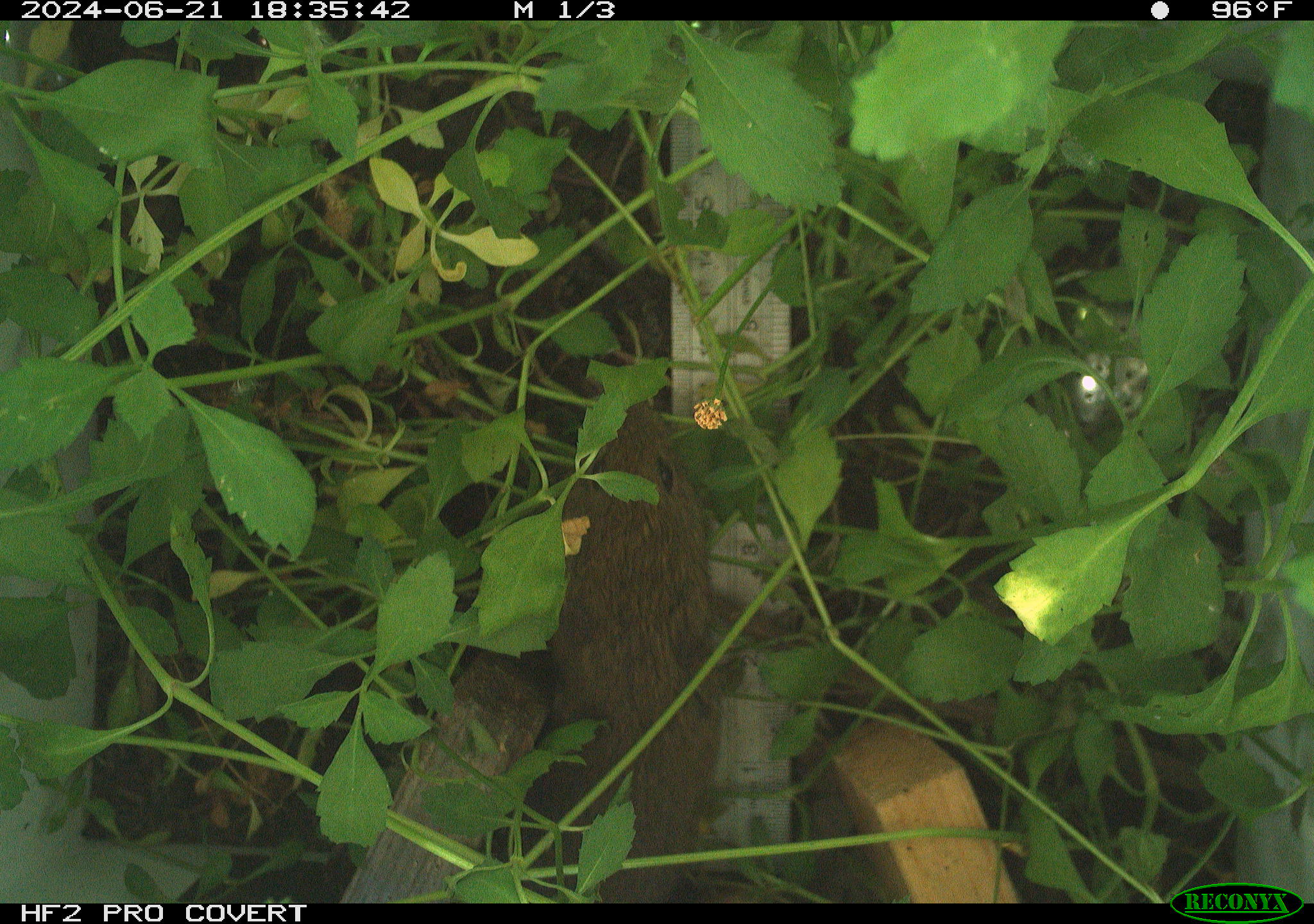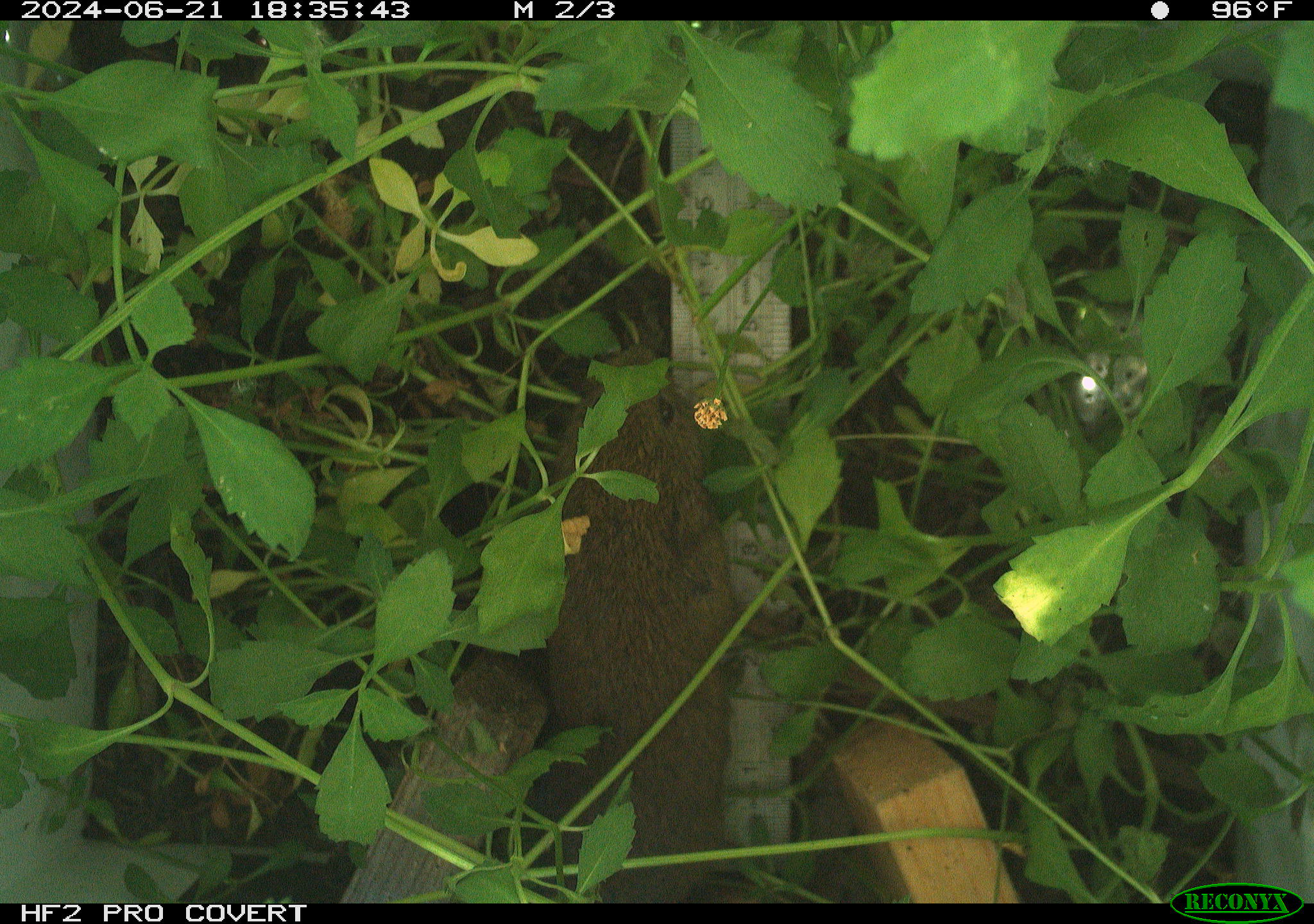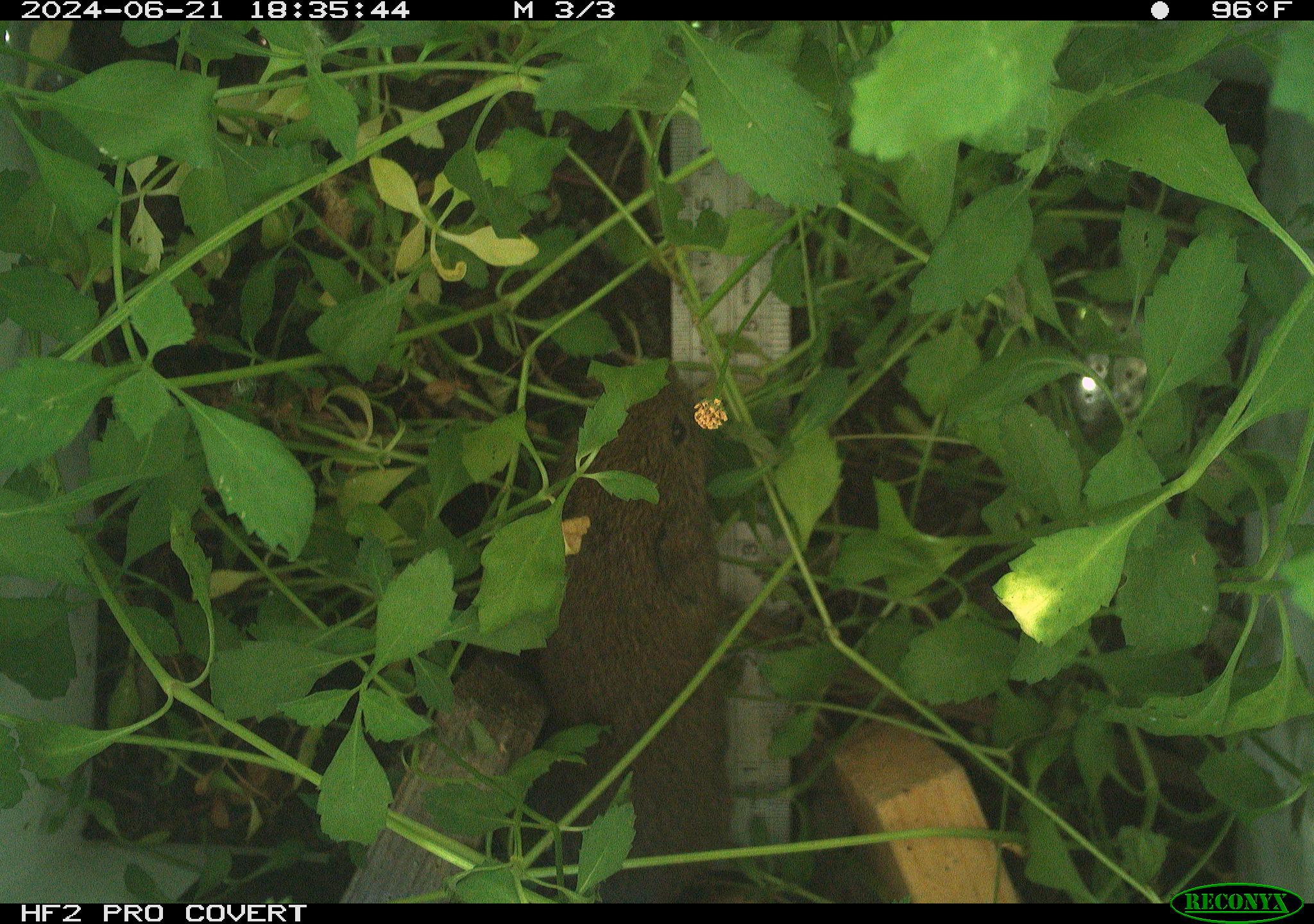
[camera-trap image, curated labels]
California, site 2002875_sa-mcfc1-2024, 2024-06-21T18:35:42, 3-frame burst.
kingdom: Animalia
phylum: Chordata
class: Mammalia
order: Rodentia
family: Cricetidae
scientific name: Arvicolinae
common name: voles, lemmings, and muskrats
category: arvicolinae subfamily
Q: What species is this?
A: Arvicolinae subfamily (voles, lemmings, and muskrats) (Arvicolinae).